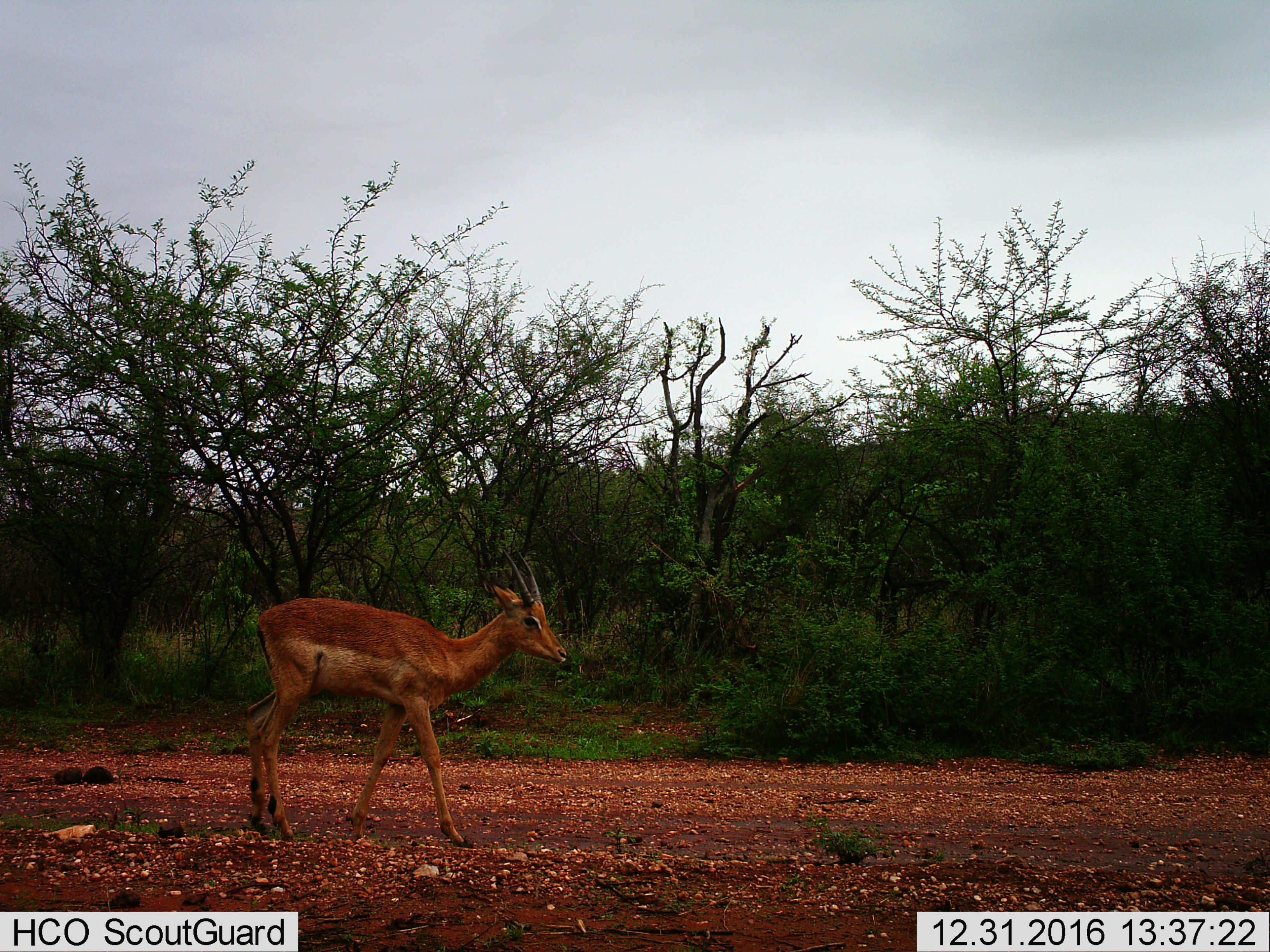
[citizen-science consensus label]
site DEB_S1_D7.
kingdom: Animalia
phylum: Chordata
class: Mammalia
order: Artiodactyla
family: Bovidae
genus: Aepyceros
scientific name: Aepyceros melampus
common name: impala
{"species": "impala (Aepyceros melampus)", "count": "1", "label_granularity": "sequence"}